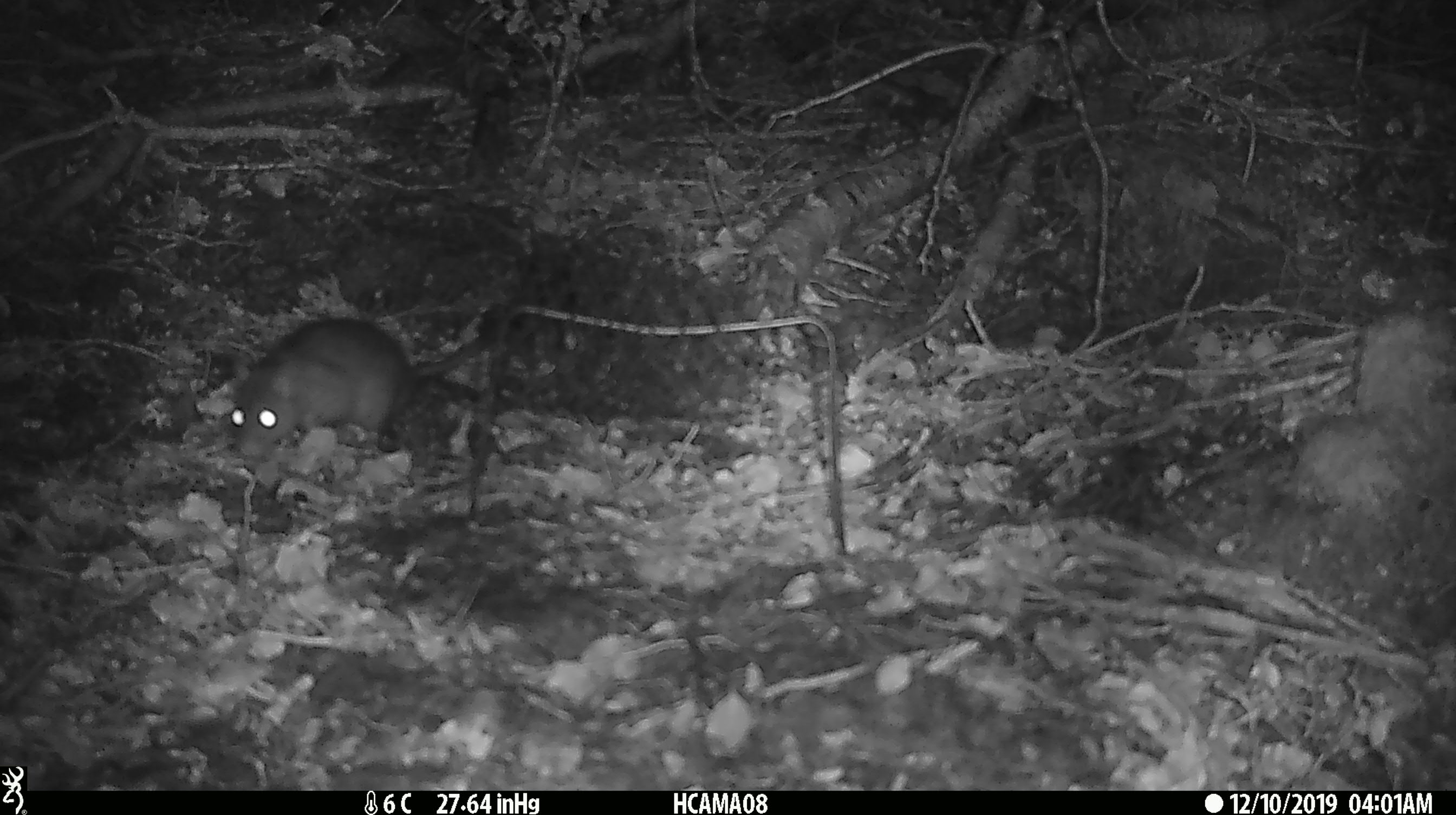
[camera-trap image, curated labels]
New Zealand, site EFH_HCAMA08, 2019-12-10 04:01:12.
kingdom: Animalia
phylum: Chordata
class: Mammalia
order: Rodentia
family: Muridae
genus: Rattus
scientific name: Rattus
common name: rat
Rat (Rattus).